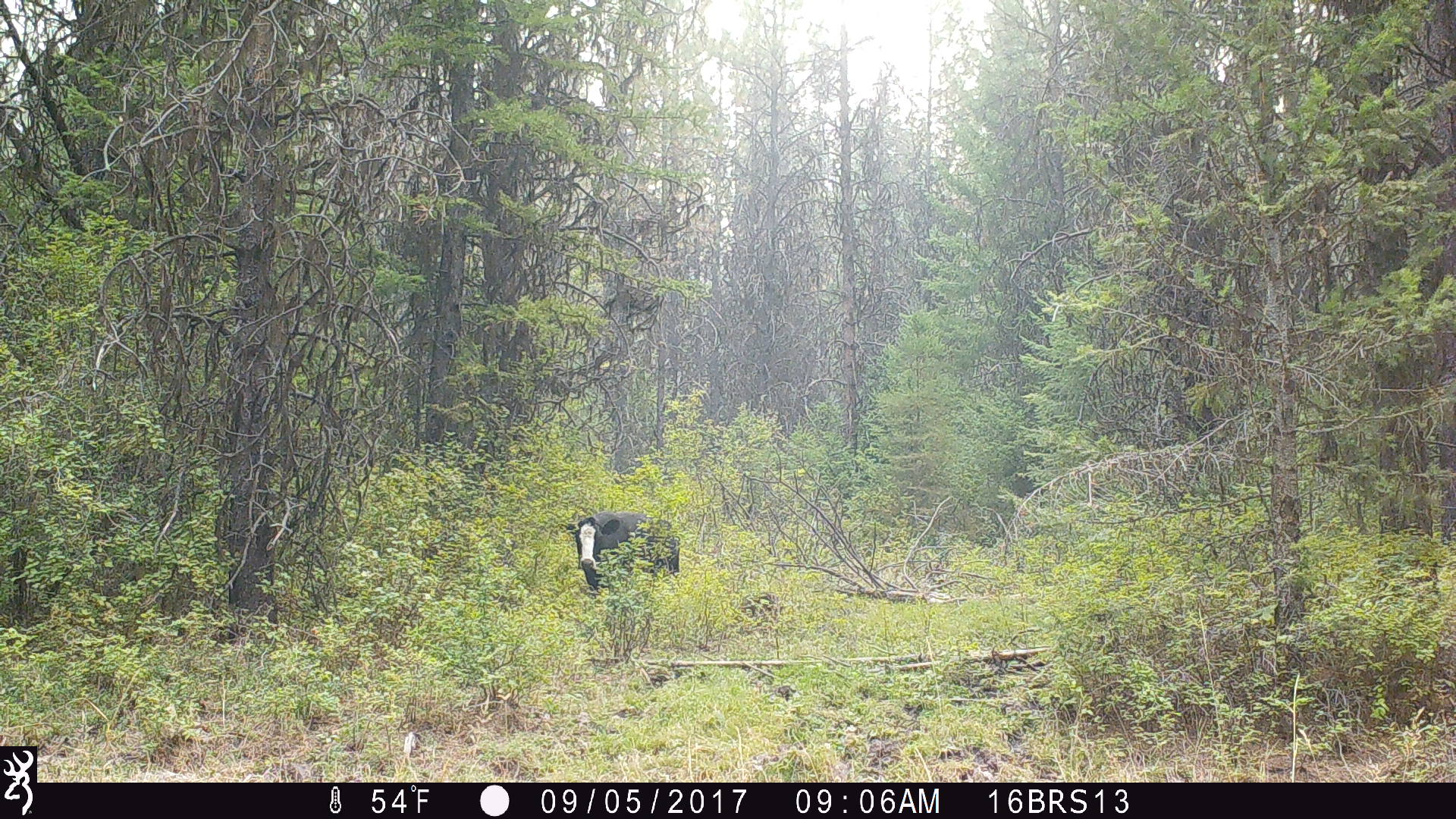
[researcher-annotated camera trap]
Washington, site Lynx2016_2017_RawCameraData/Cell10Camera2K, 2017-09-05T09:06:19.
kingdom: Animalia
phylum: Chordata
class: Mammalia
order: Artiodactyla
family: Bovidae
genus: Bos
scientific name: Bos taurus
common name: domestic cattle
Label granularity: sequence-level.